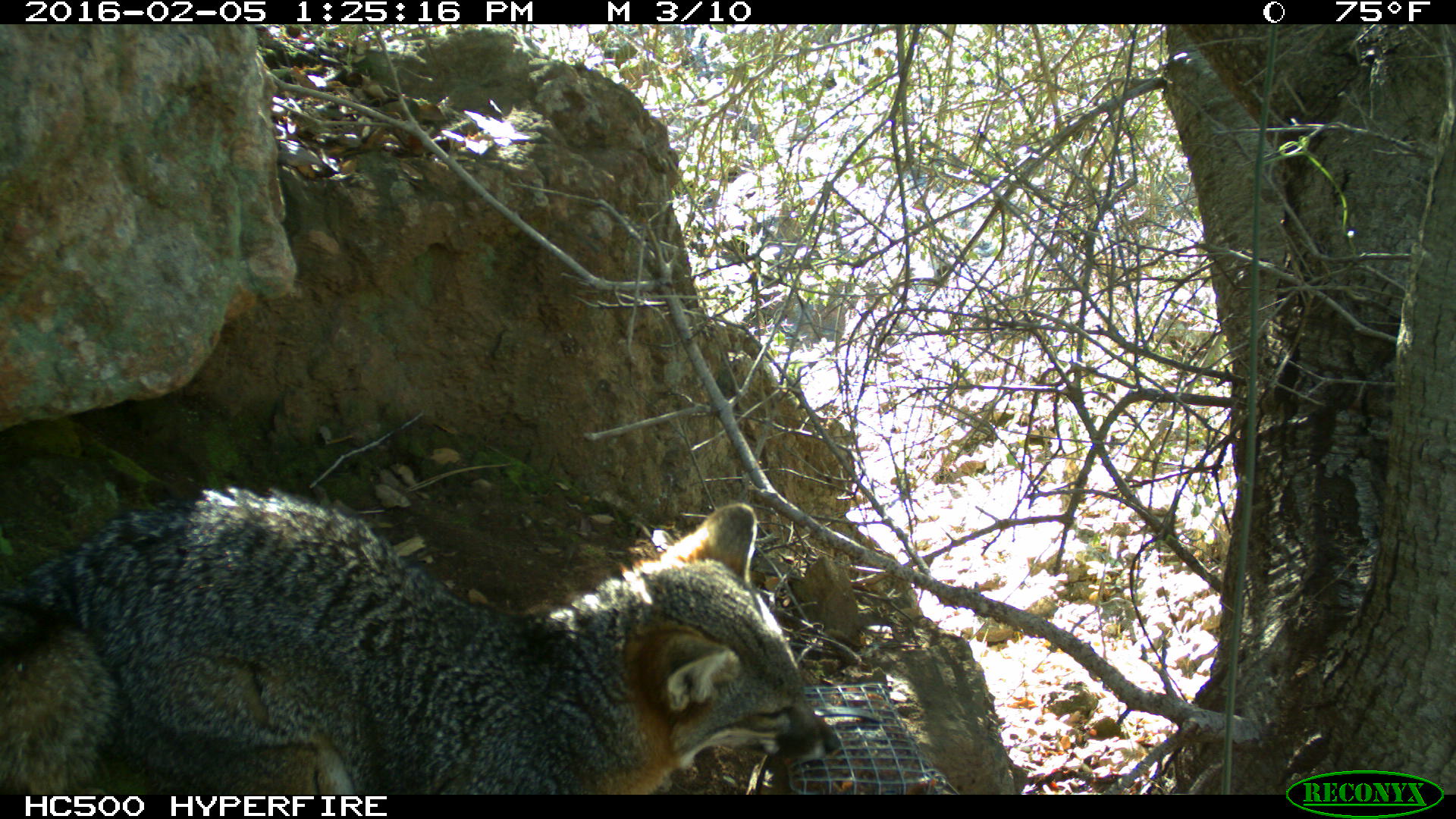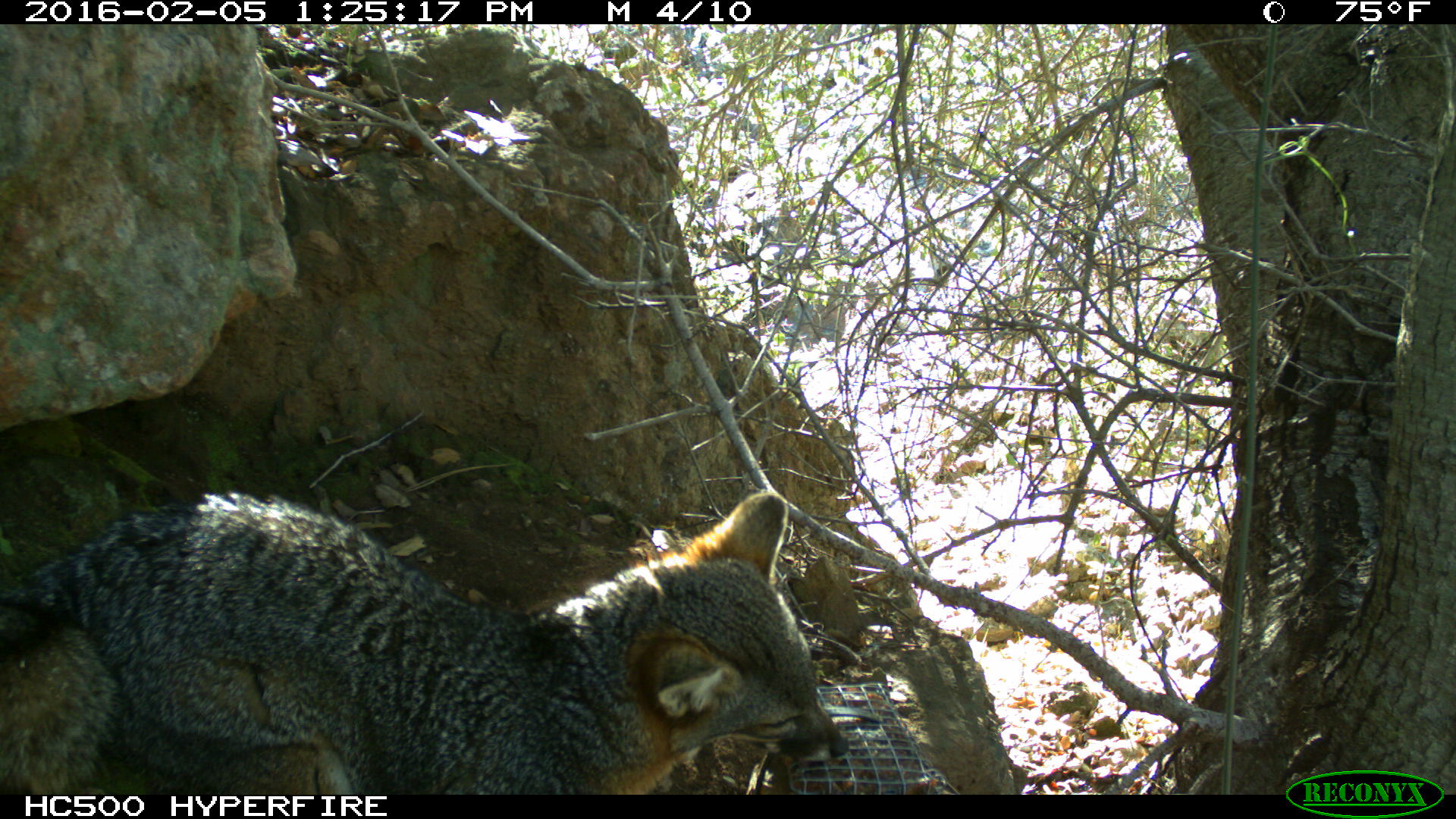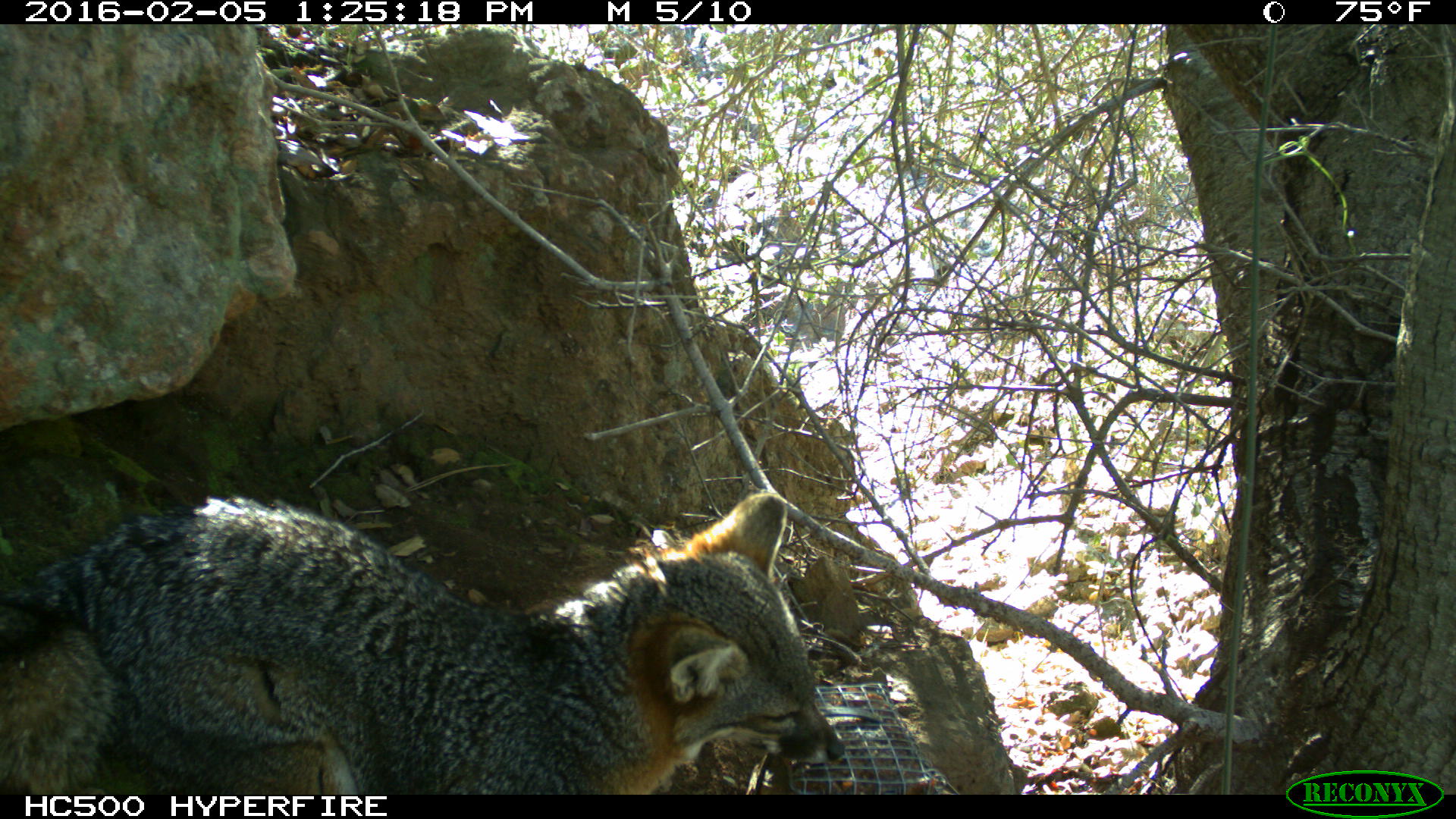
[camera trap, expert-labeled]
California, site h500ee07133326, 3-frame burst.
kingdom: Animalia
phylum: Chordata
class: Mammalia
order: Carnivora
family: Canidae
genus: Urocyon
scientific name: Urocyon littoralis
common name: island fox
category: fox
Fox (island fox) (Urocyon littoralis).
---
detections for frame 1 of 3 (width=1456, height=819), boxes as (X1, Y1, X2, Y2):
fox: (0, 482, 839, 792)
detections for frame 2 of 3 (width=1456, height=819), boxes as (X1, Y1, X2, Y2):
fox: (0, 490, 849, 794)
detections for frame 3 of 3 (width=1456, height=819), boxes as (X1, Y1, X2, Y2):
fox: (0, 485, 845, 792)